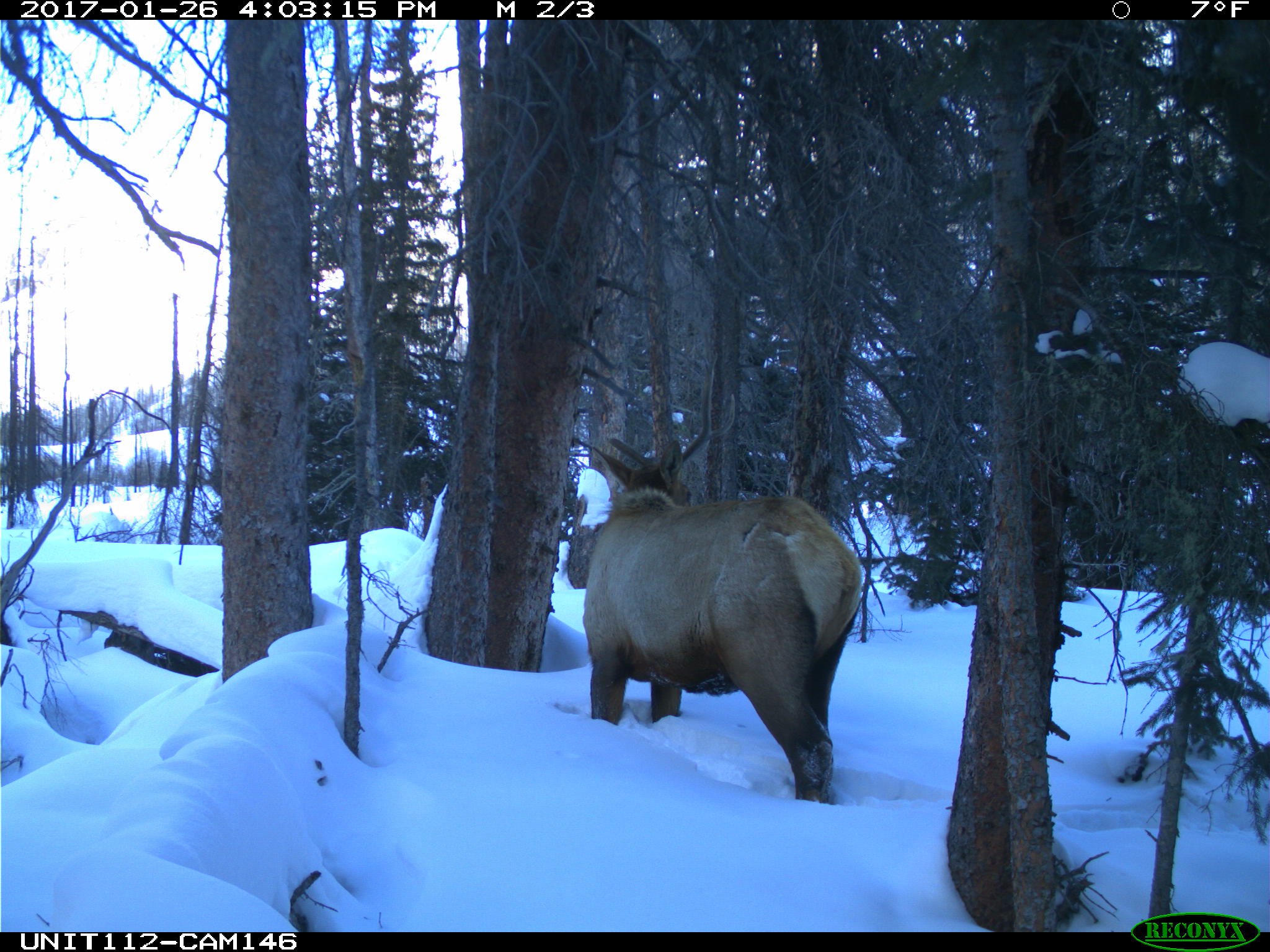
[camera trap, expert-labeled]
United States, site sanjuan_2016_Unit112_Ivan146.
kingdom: Animalia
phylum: Chordata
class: Mammalia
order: Artiodactyla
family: Cervidae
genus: Cervus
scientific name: Cervus elaphus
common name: red deer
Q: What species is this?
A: Cervus elaphus (red deer).